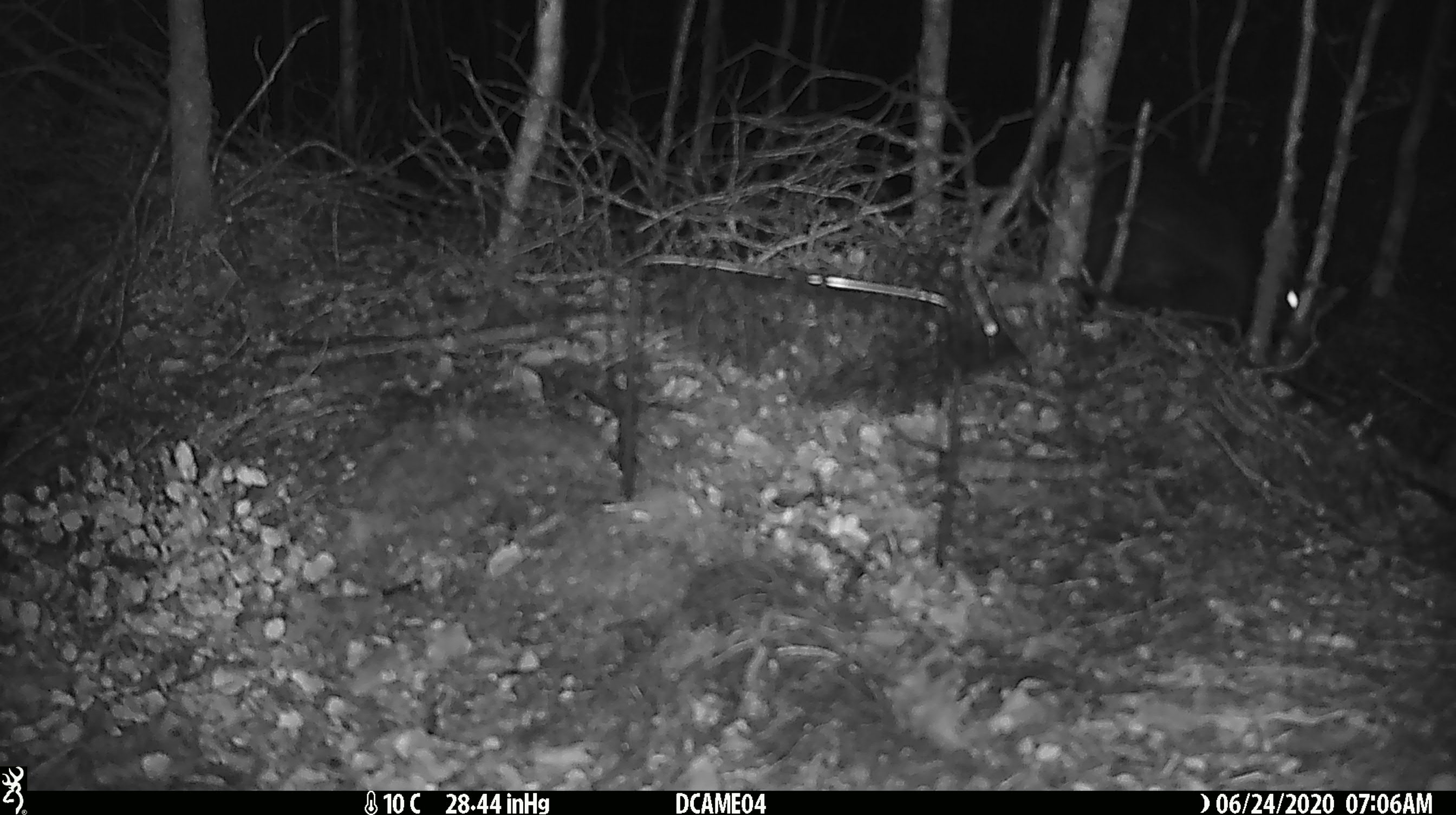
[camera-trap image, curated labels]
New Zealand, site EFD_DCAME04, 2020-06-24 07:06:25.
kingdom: Animalia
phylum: Chordata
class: Mammalia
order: Diprotodontia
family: Phalangeridae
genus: Trichosurus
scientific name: Trichosurus vulpecula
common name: common brushtail possum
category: possum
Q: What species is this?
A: Possum (common brushtail possum) (Trichosurus vulpecula).